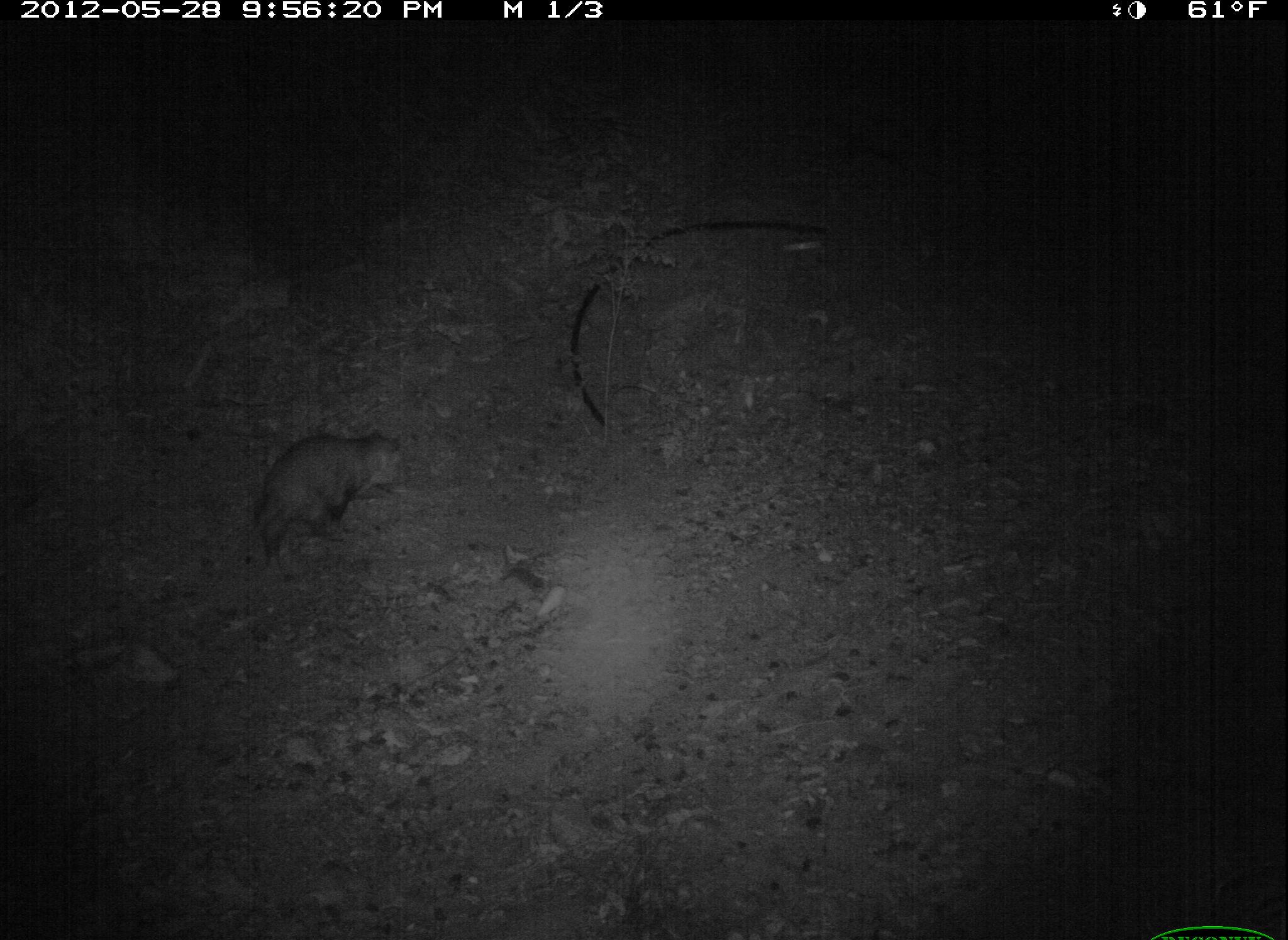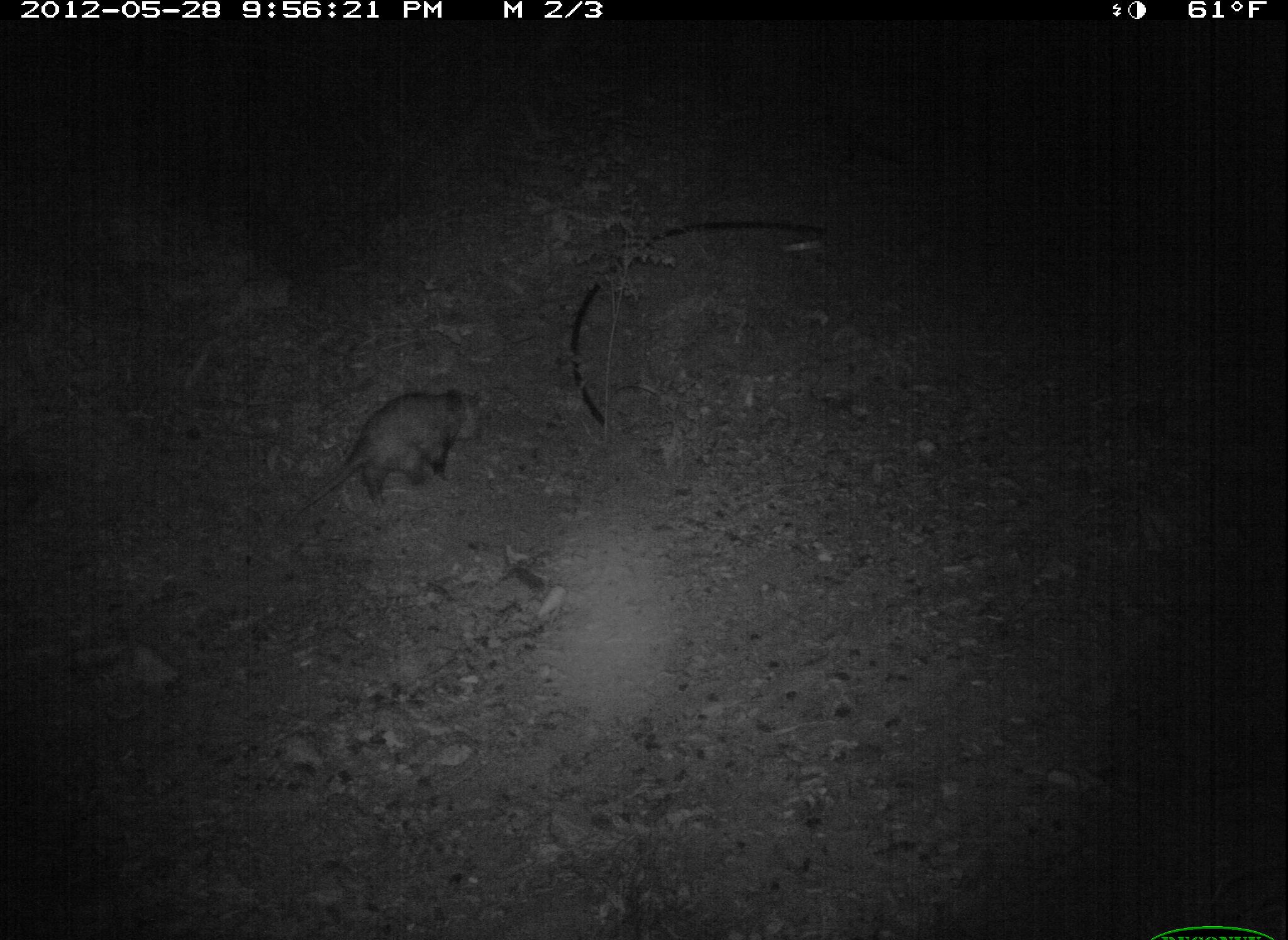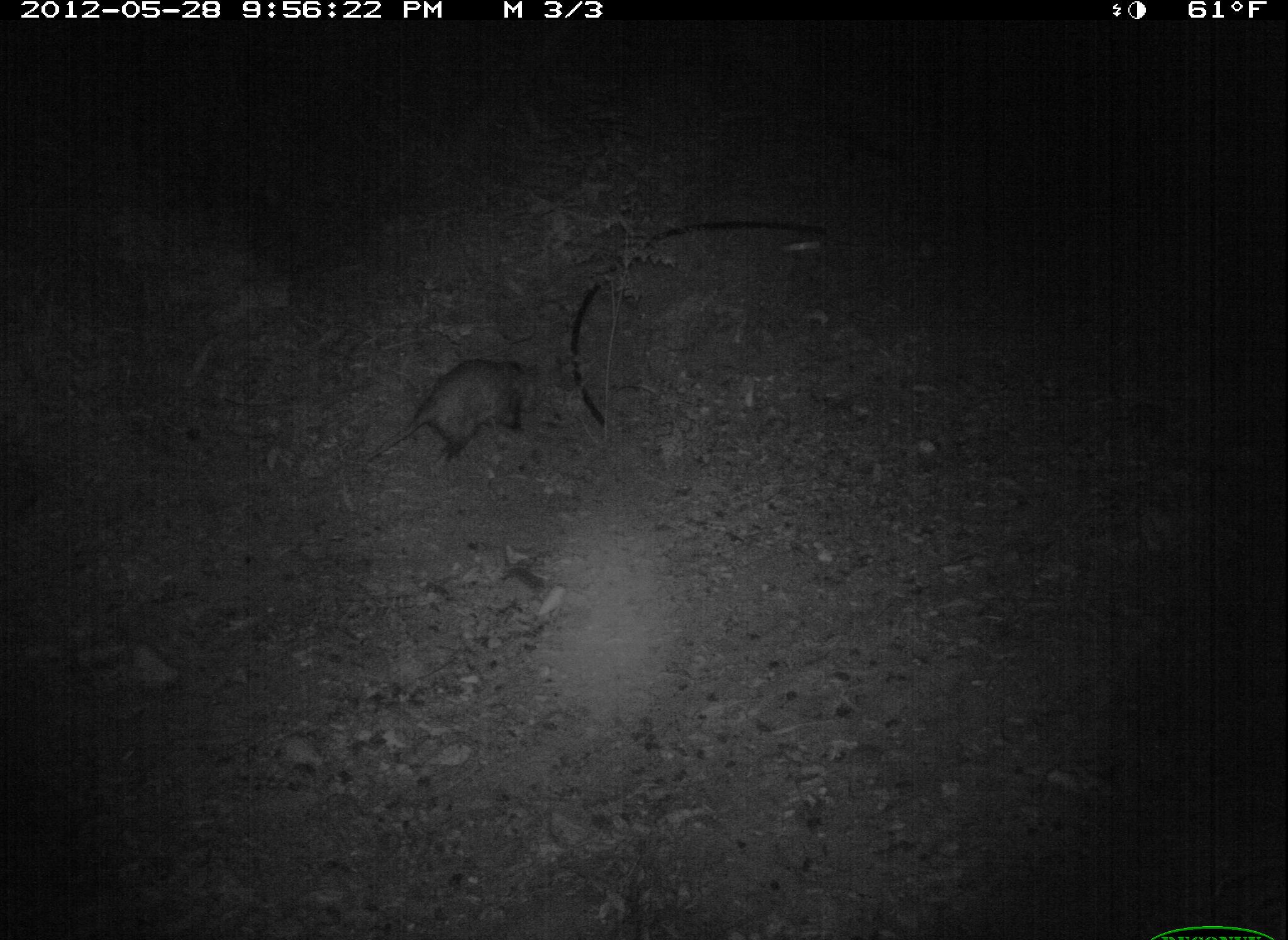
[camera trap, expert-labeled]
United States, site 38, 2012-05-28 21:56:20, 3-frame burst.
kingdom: Animalia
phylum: Chordata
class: Mammalia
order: Didelphimorphia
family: Didelphidae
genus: Didelphis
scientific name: Didelphis virginiana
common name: virginia opossum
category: opossum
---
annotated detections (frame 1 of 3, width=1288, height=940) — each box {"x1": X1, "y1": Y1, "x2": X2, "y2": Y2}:
opossum: {"x1": 243, "y1": 423, "x2": 413, "y2": 580}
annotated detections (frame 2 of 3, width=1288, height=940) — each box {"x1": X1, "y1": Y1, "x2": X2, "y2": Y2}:
opossum: {"x1": 287, "y1": 379, "x2": 497, "y2": 533}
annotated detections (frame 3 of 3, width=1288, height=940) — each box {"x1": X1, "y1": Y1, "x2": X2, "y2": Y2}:
opossum: {"x1": 369, "y1": 353, "x2": 555, "y2": 472}